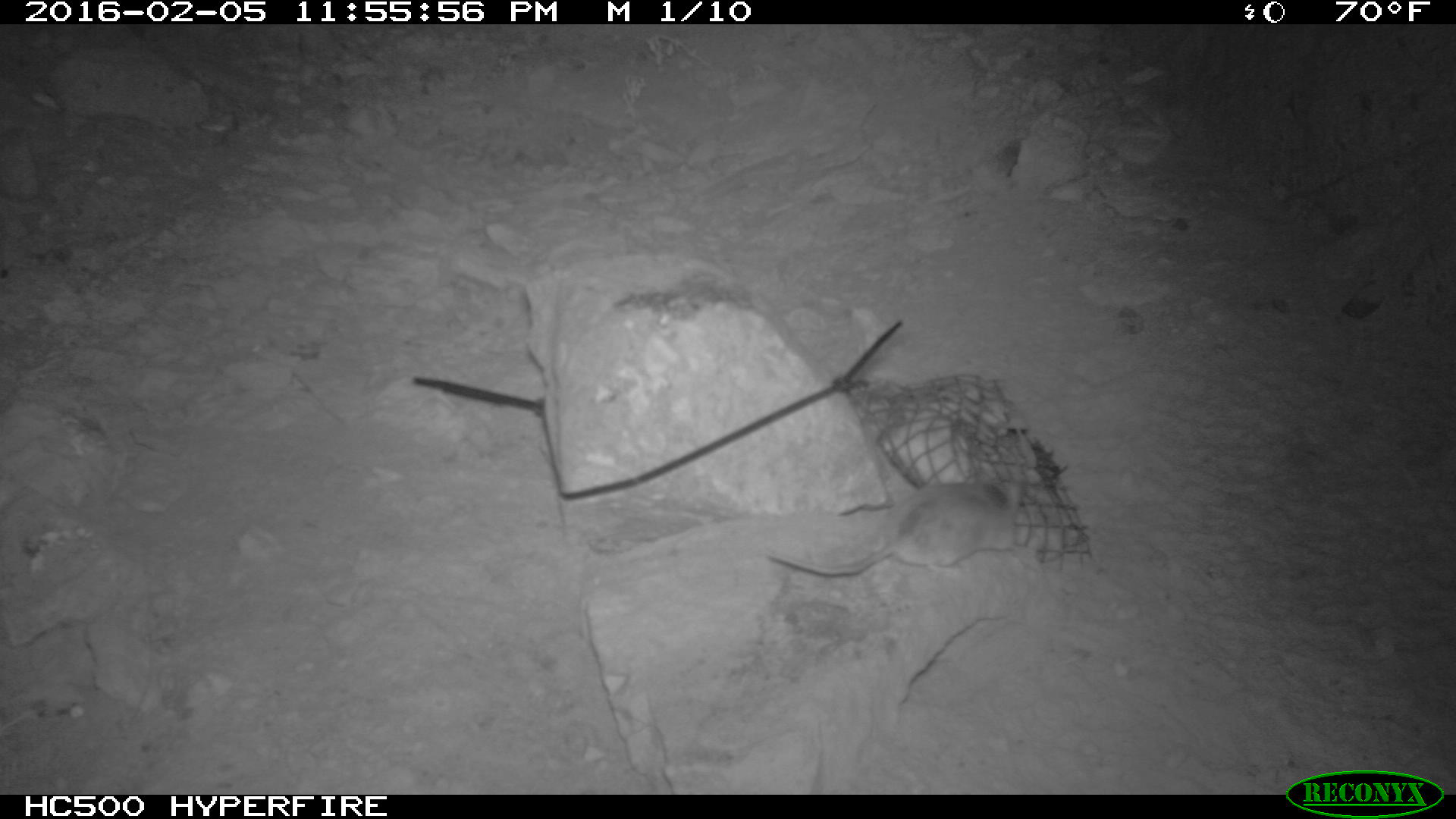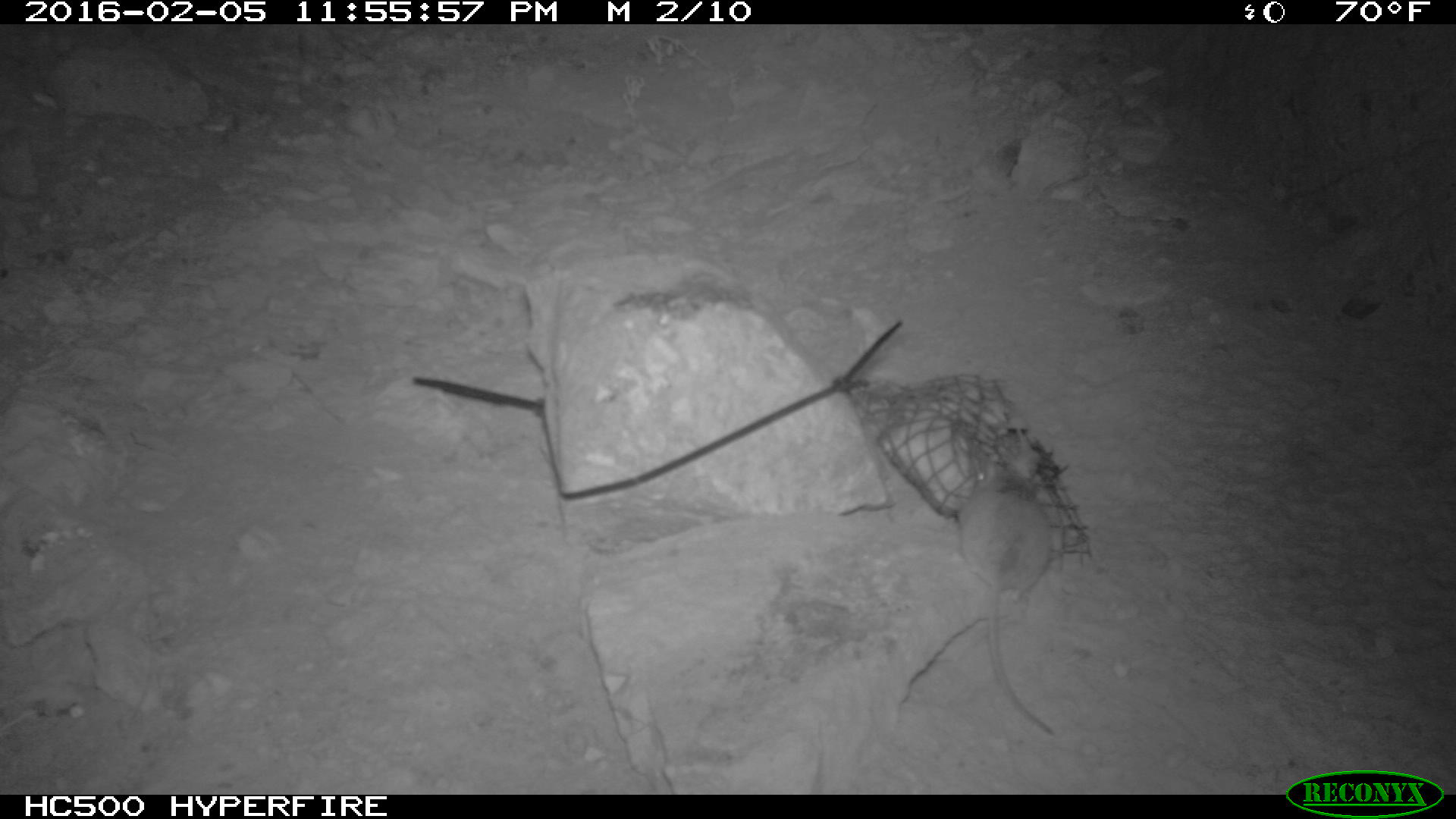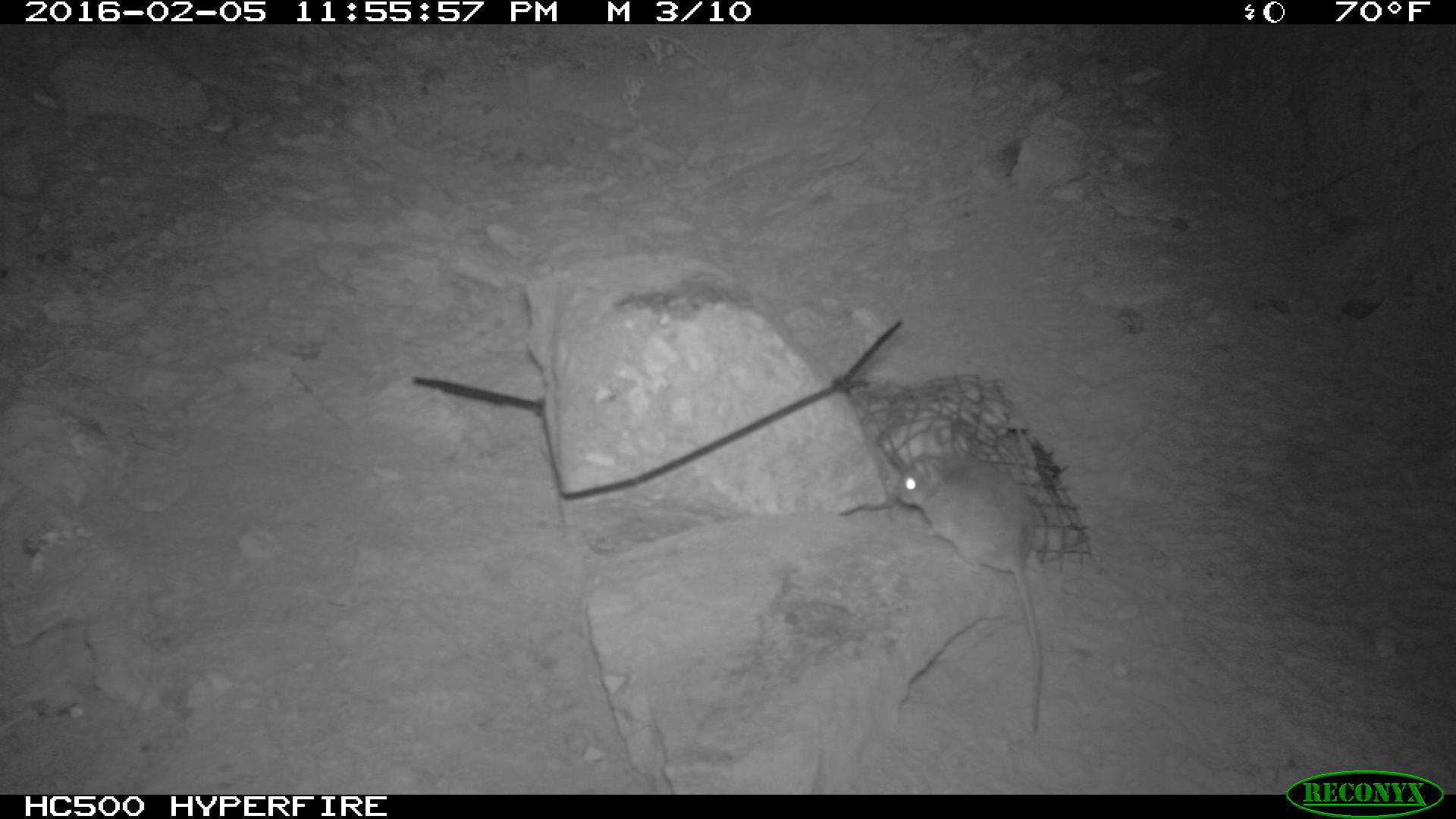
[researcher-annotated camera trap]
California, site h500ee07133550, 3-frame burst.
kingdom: Animalia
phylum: Chordata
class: Mammalia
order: Rodentia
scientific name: Rodentia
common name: rodent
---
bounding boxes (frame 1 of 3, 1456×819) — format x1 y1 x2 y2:
rodent: 764 471 1034 578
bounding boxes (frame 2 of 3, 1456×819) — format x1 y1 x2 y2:
rodent: 959 450 1053 736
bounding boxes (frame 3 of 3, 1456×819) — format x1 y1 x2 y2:
rodent: 896 445 1051 739